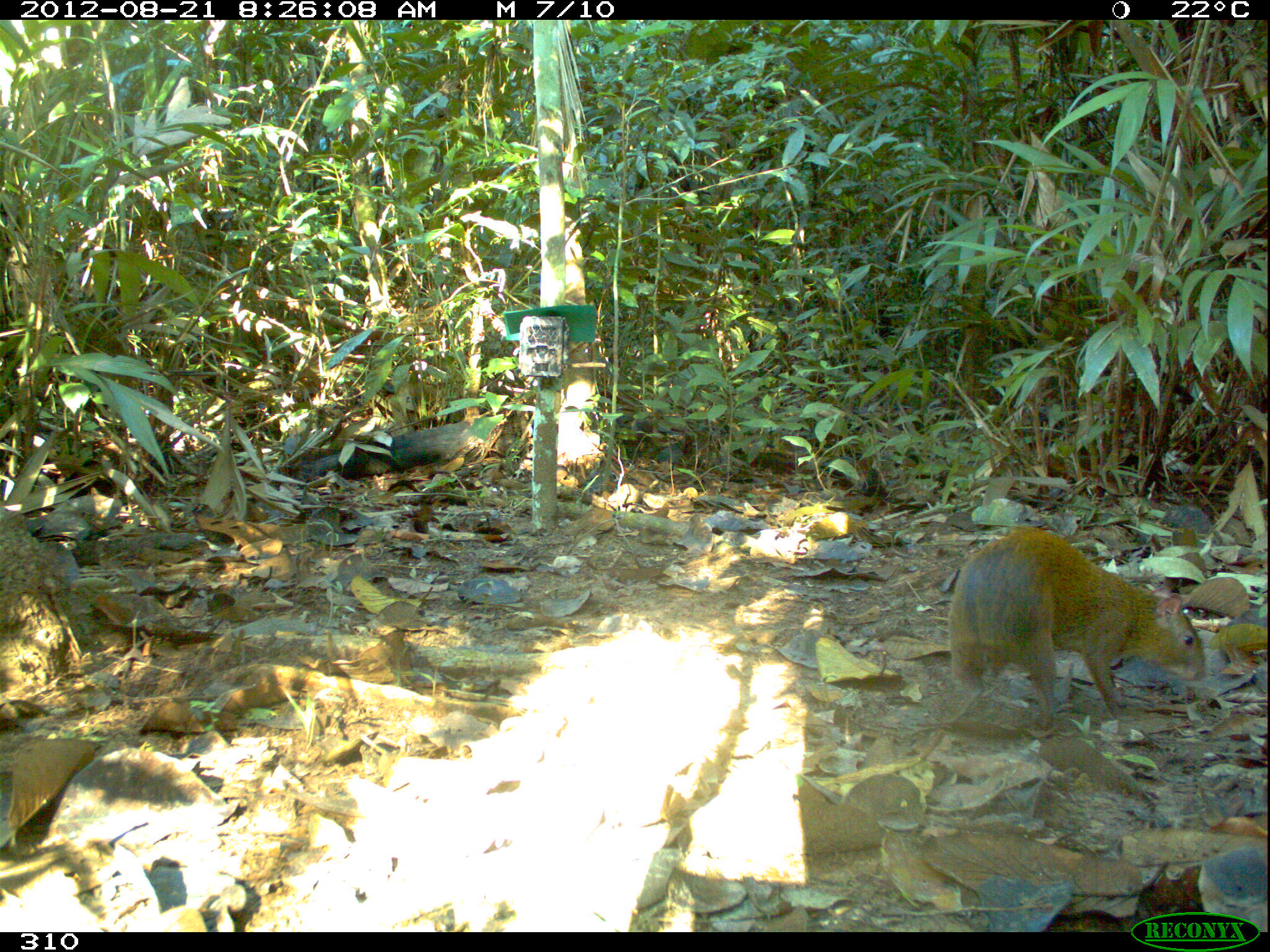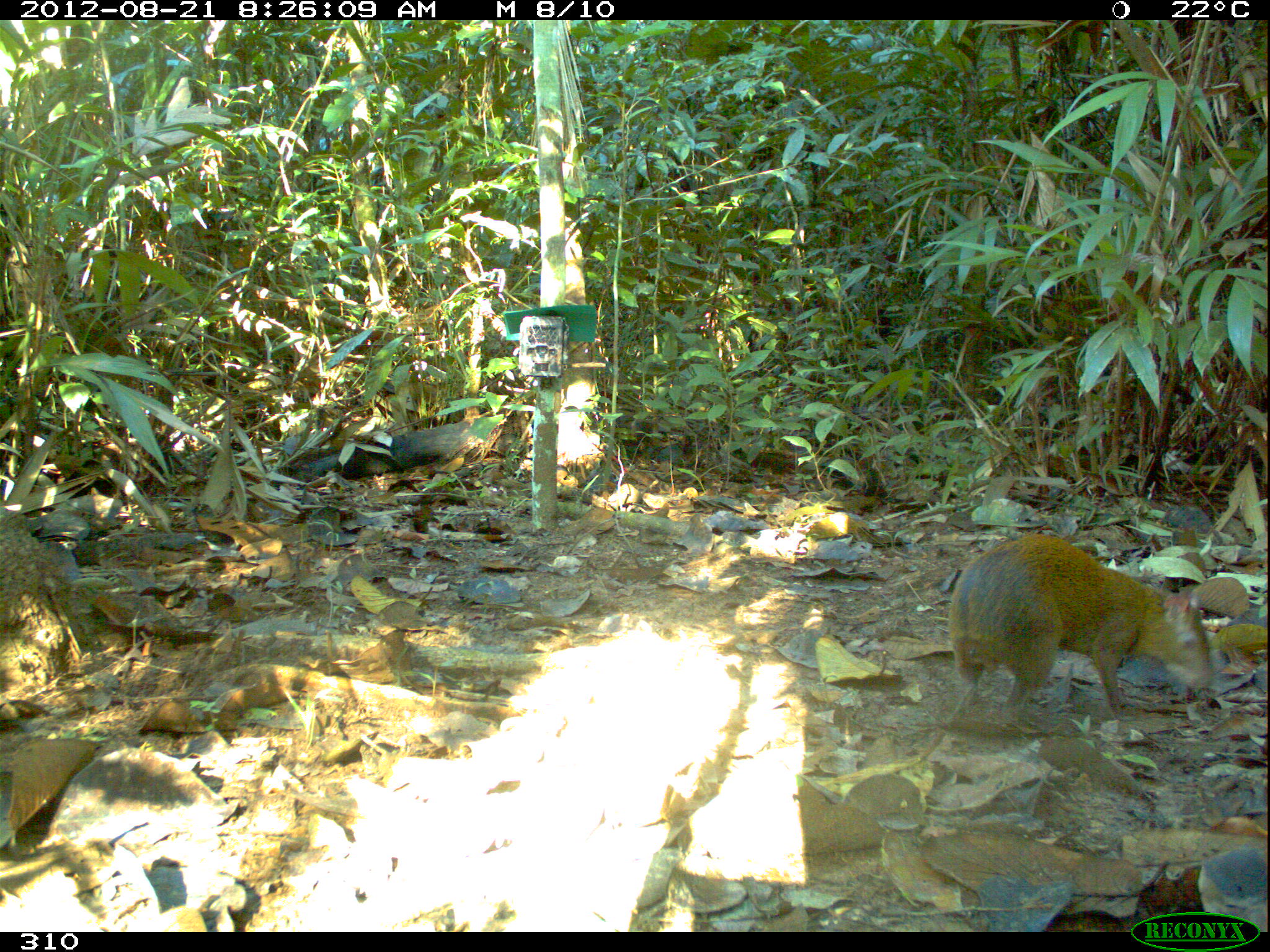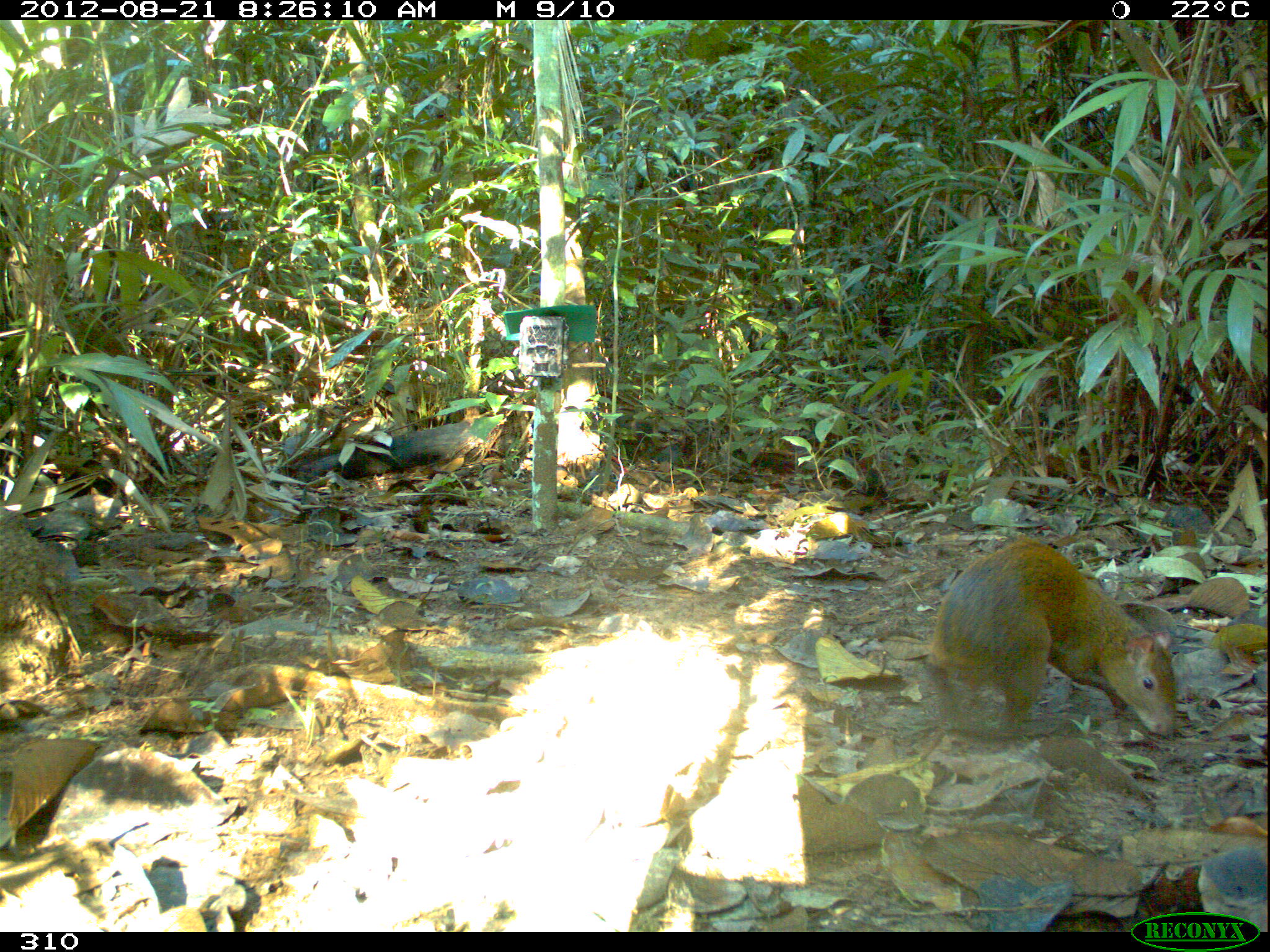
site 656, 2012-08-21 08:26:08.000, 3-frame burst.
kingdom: Animalia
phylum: Chordata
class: Mammalia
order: Rodentia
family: Dasyproctidae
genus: Dasyprocta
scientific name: Dasyprocta punctata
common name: central american agouti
Dasyprocta punctata (central american agouti).